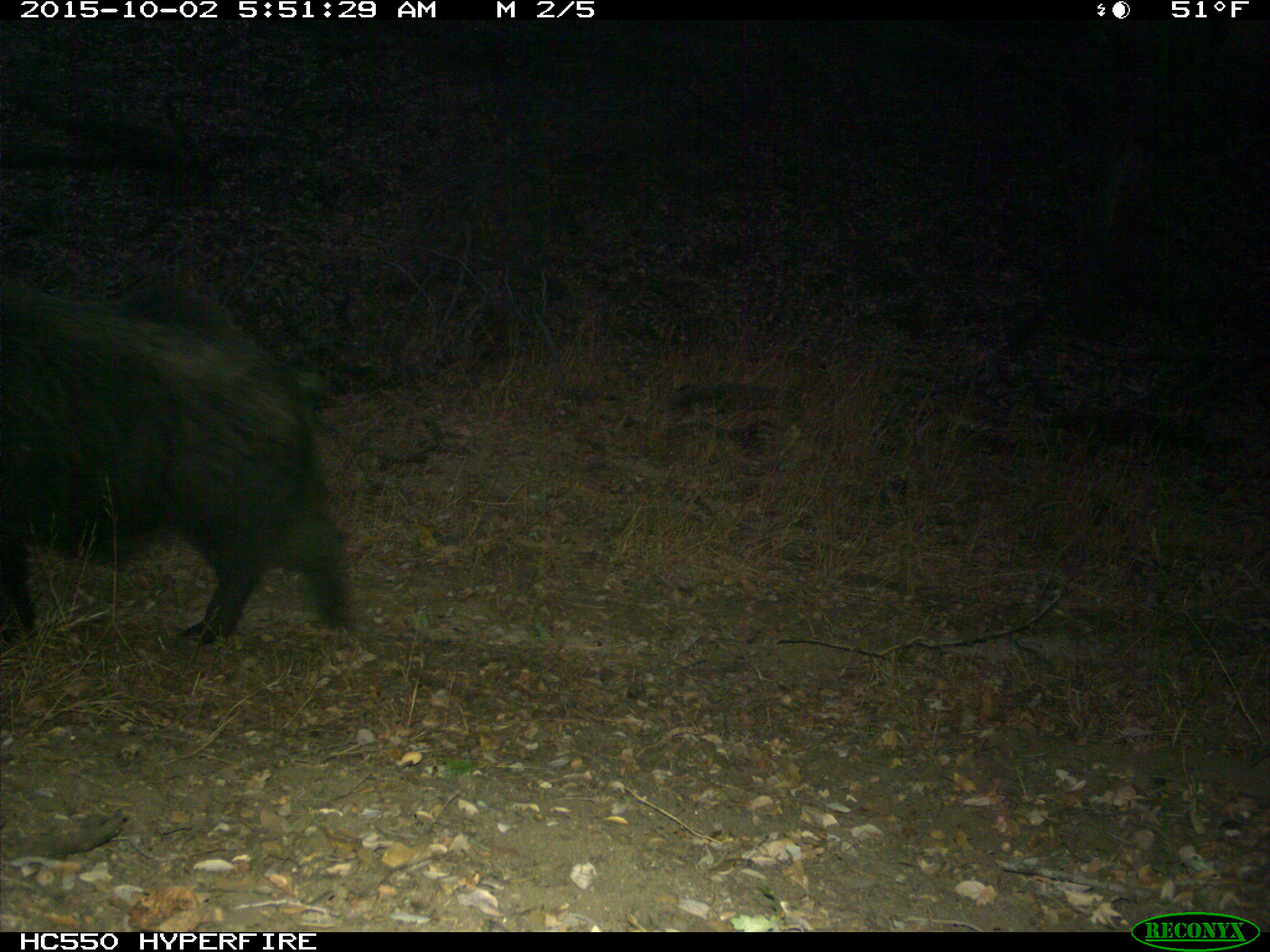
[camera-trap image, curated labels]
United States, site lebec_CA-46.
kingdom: Animalia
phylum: Chordata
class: Mammalia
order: Artiodactyla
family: Suidae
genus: Sus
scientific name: Sus scrofa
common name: wild boar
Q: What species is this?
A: Sus scrofa (wild boar).